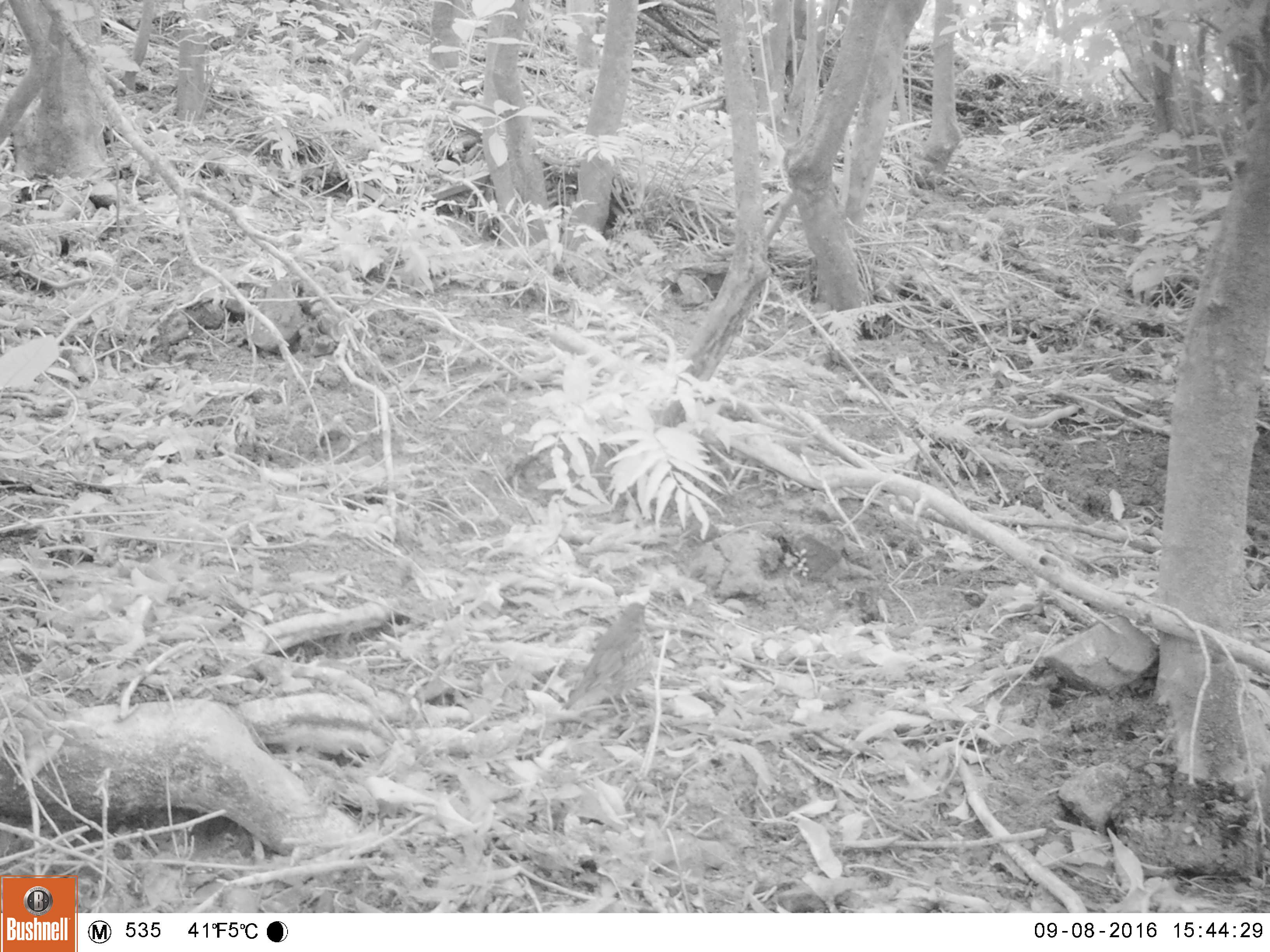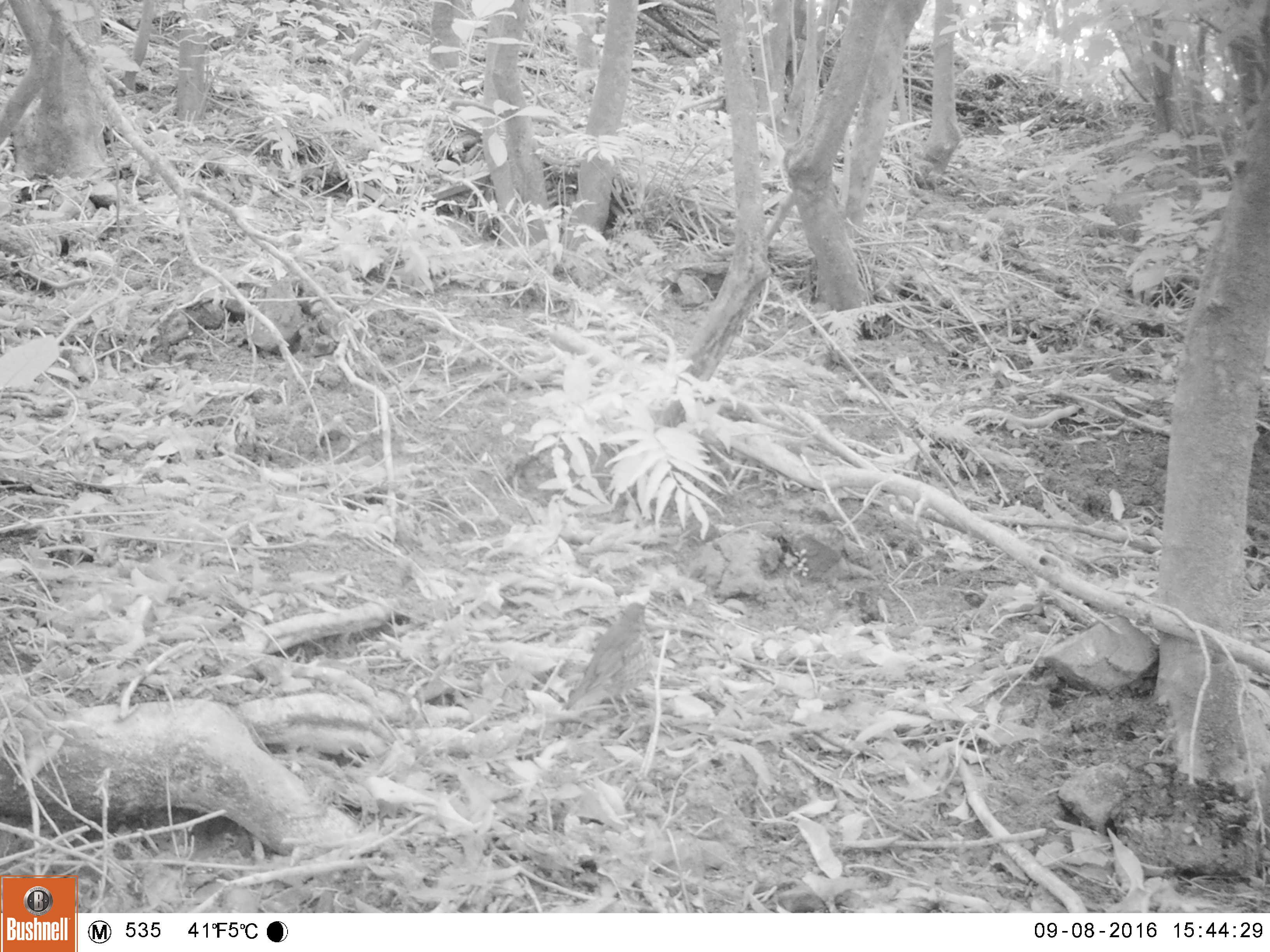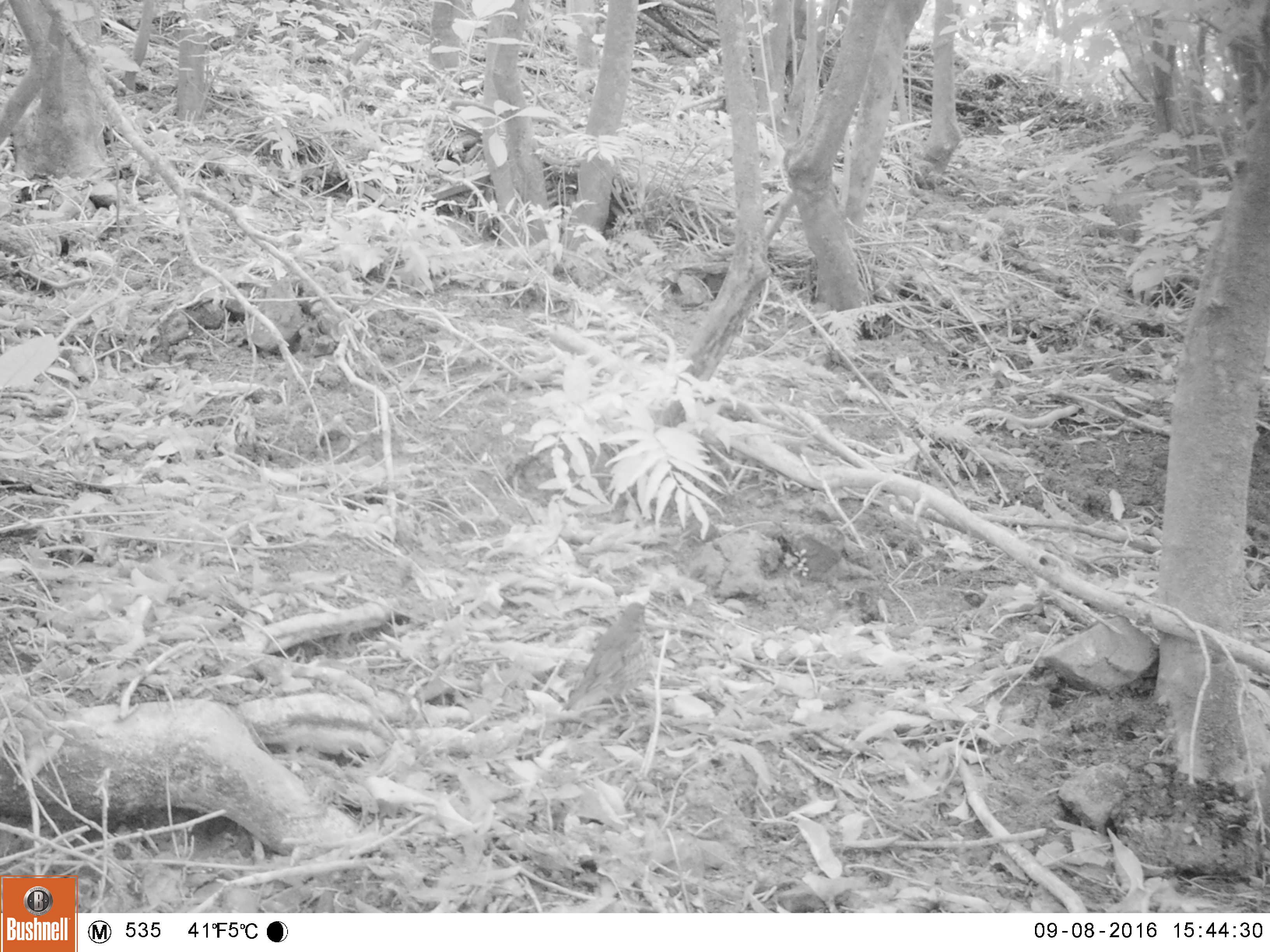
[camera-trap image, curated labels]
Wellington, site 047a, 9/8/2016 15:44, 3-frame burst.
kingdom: Animalia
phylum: Chordata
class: Aves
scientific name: Aves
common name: bird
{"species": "bird (Aves)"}